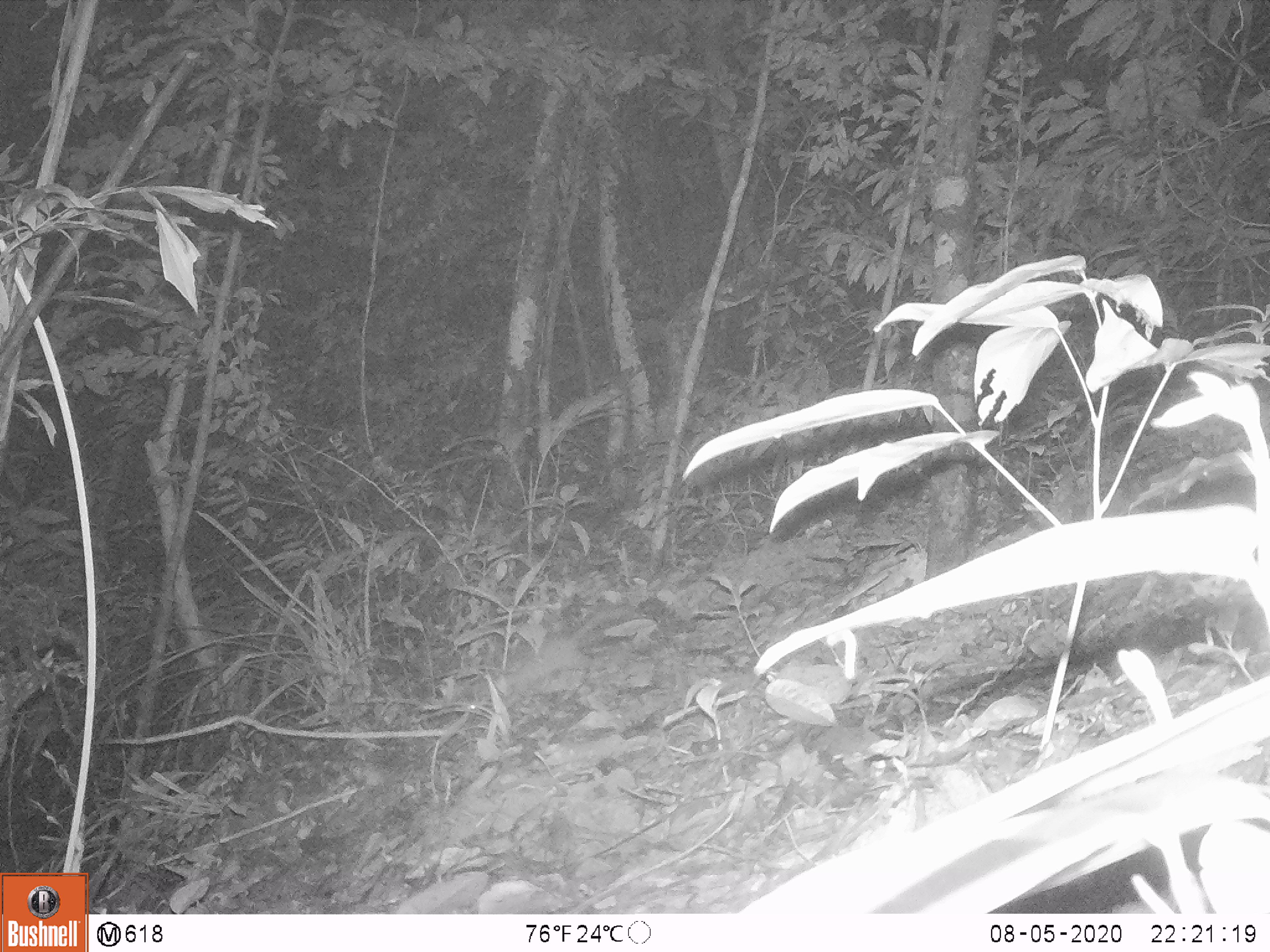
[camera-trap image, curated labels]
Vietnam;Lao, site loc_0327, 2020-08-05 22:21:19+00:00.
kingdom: Animalia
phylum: Chordata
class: Mammalia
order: Carnivora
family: Mustelidae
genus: Melogale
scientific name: Melogale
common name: ferret badger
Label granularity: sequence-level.